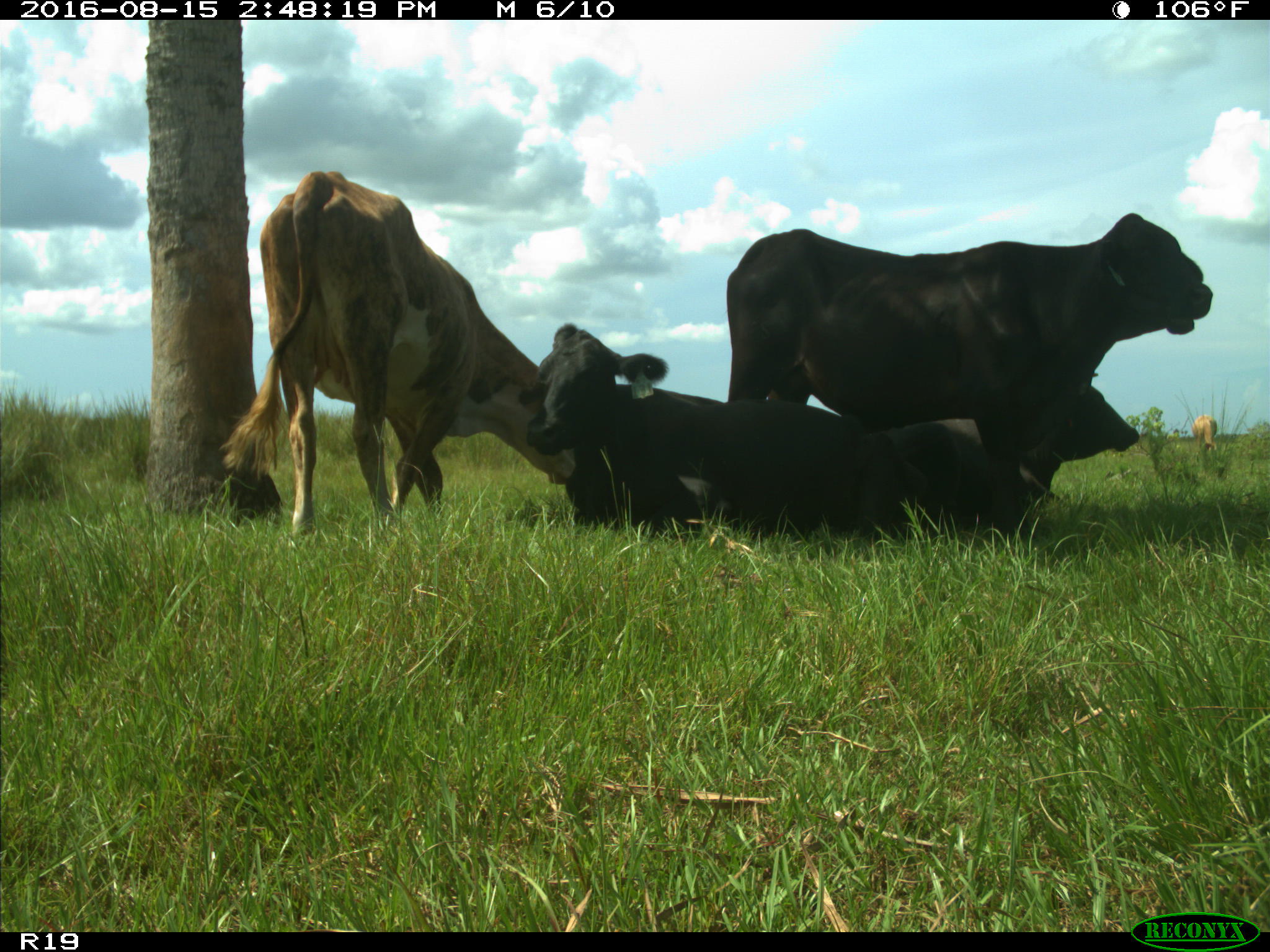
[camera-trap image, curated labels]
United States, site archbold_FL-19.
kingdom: Animalia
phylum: Chordata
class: Mammalia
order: Artiodactyla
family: Bovidae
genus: Bos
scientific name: Bos taurus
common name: domestic cow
Bos taurus (domestic cow).